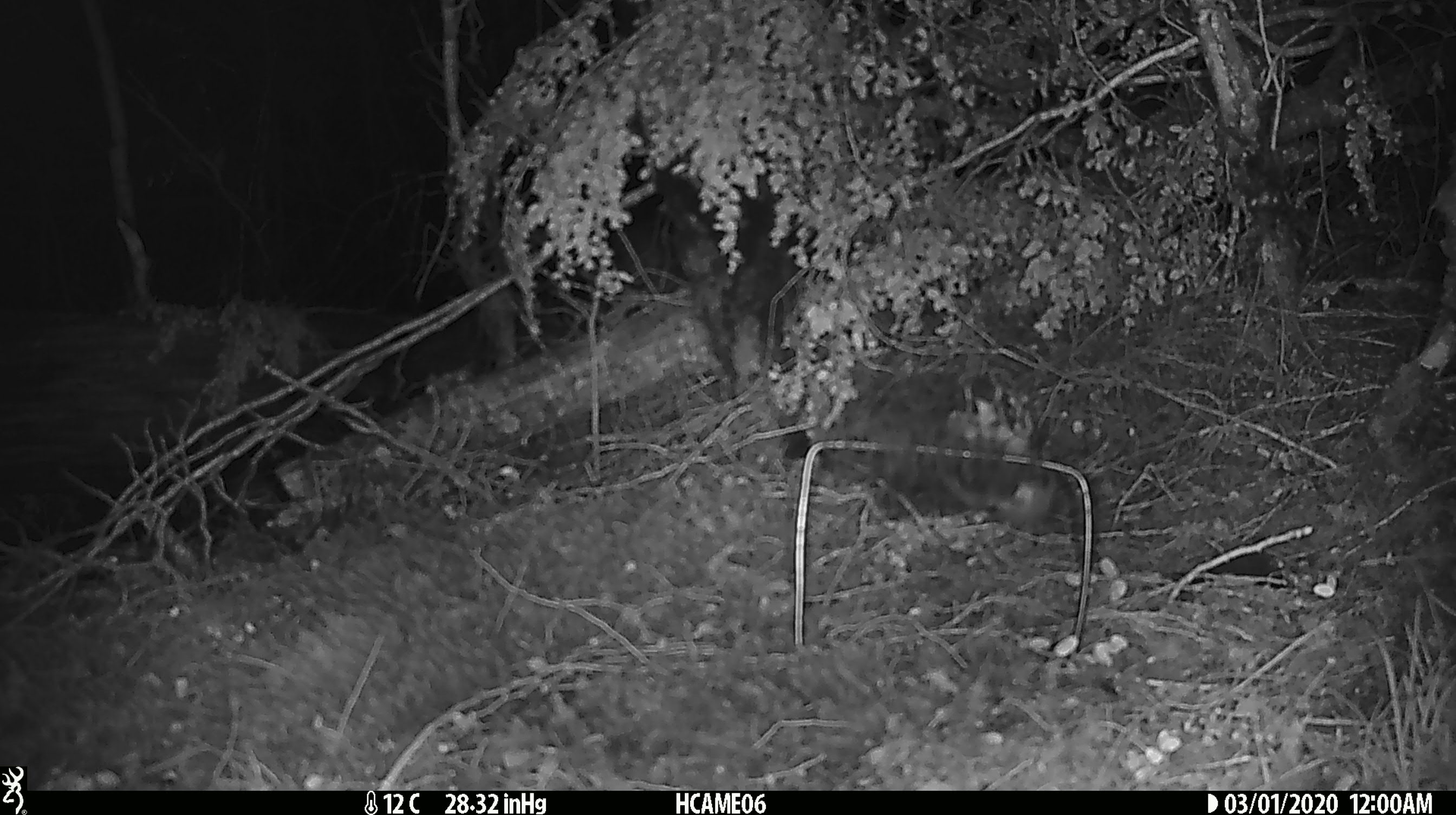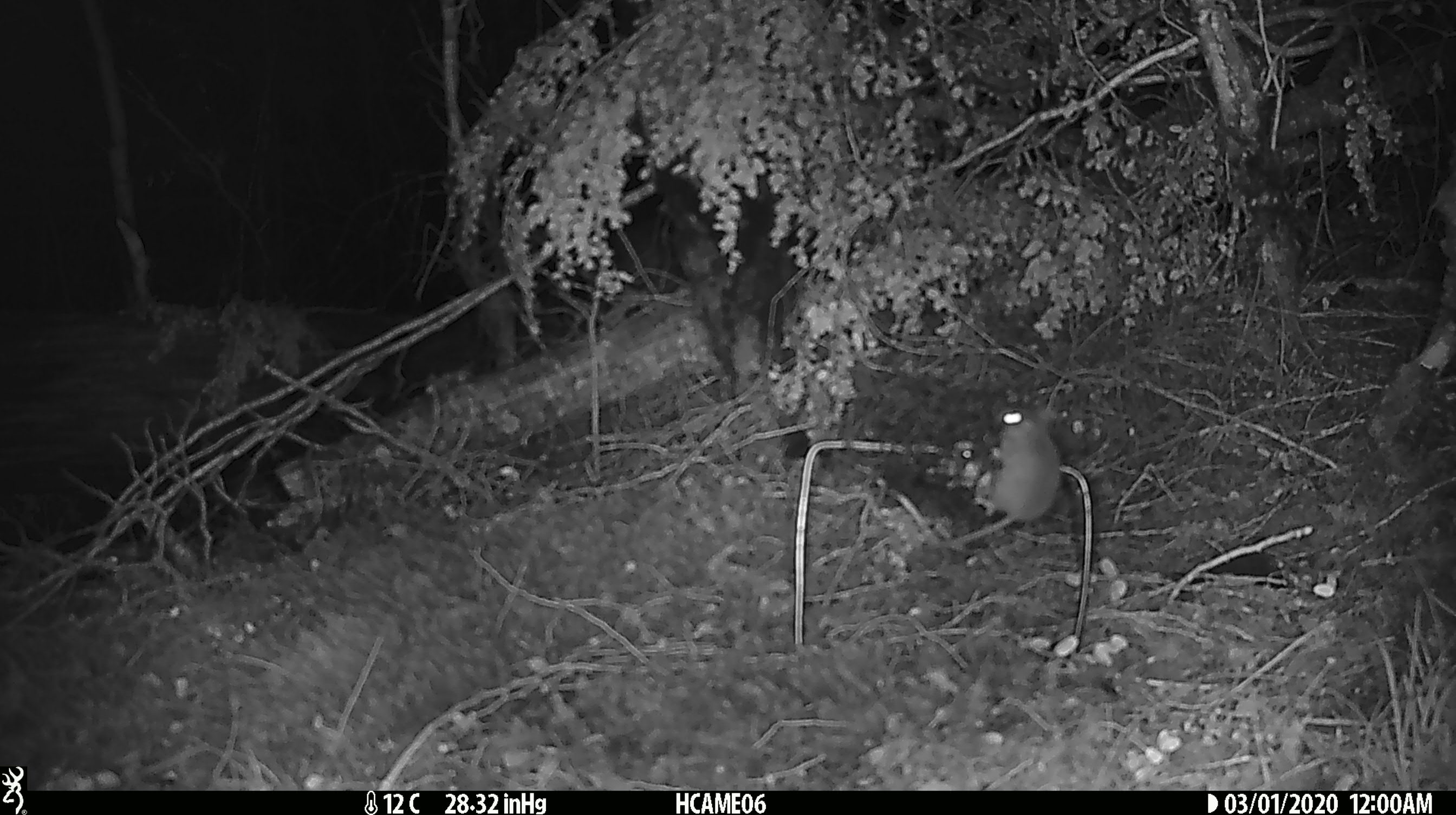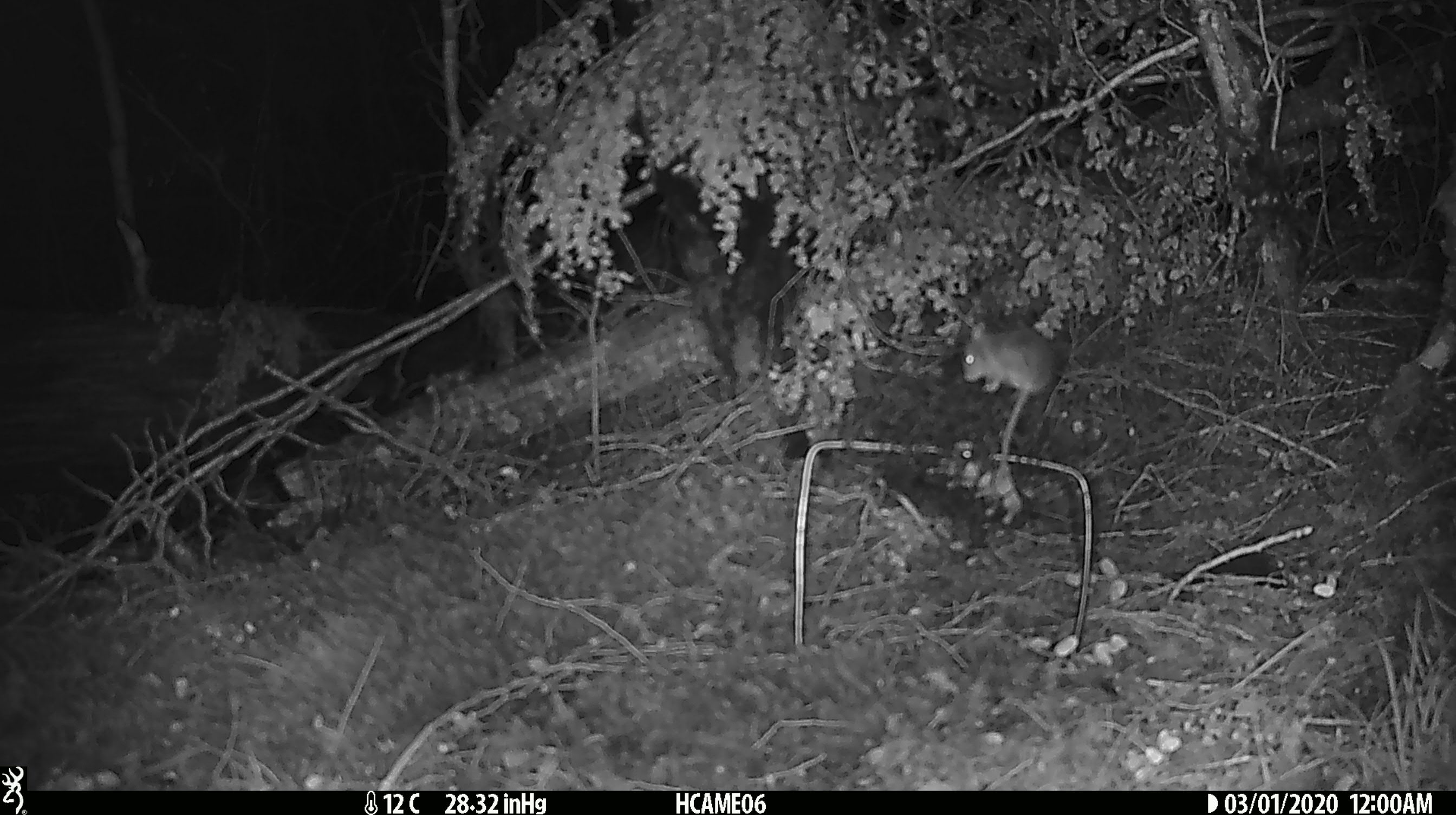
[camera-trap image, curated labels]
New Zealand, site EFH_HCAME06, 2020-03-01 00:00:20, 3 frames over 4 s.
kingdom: Animalia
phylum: Chordata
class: Mammalia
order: Rodentia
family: Muridae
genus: Mus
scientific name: Mus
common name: mouse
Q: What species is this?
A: Mouse (Mus).